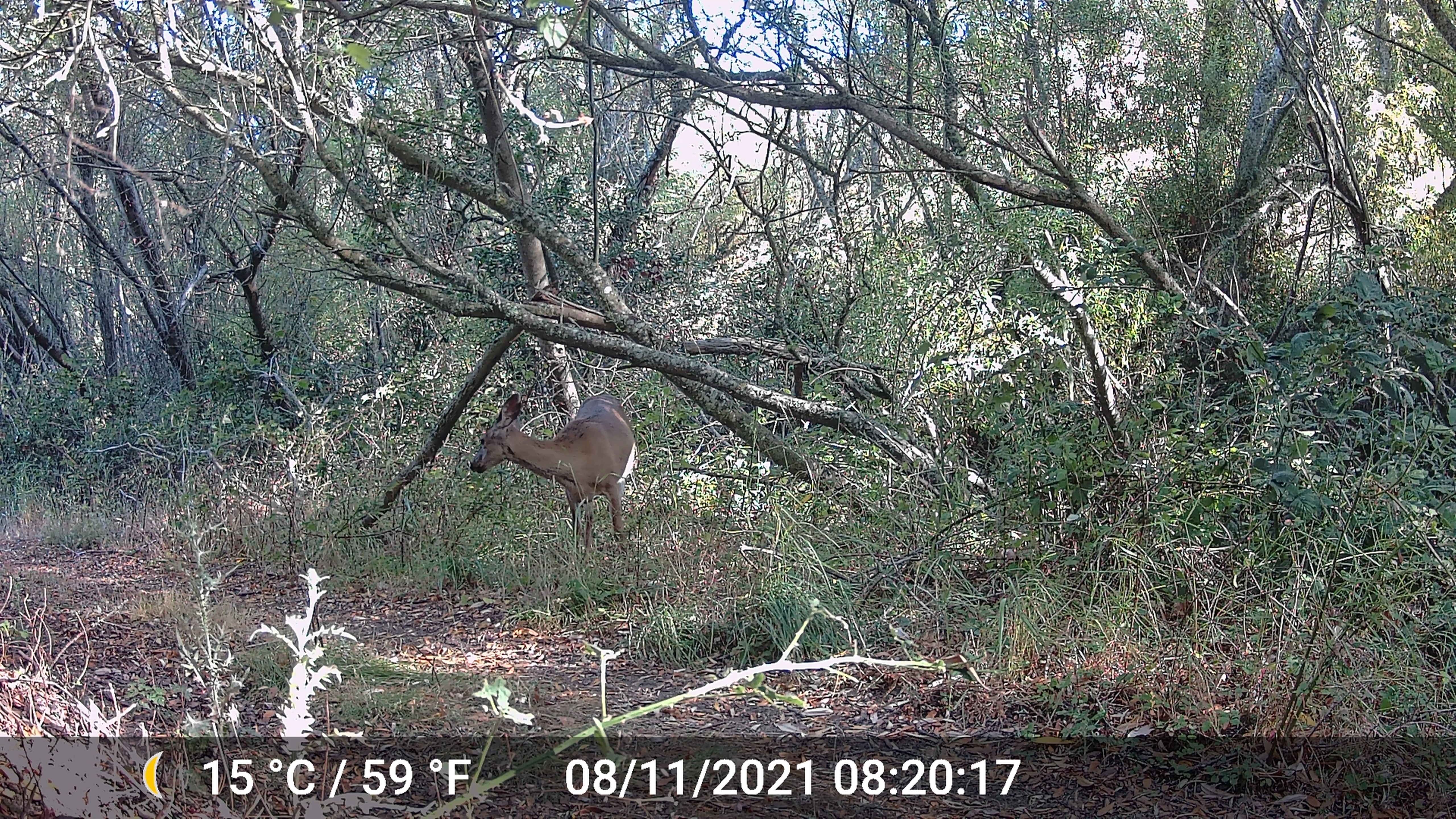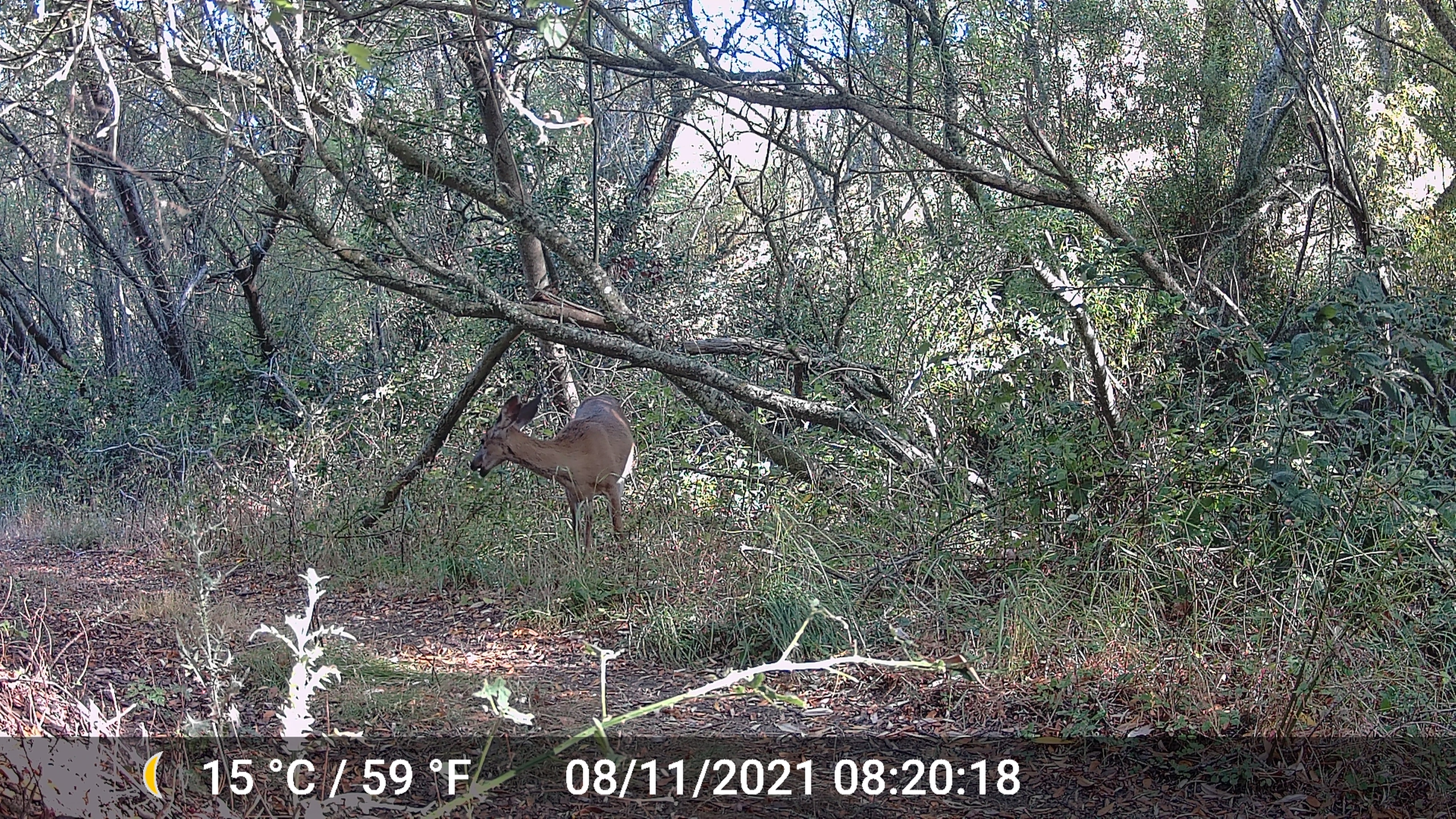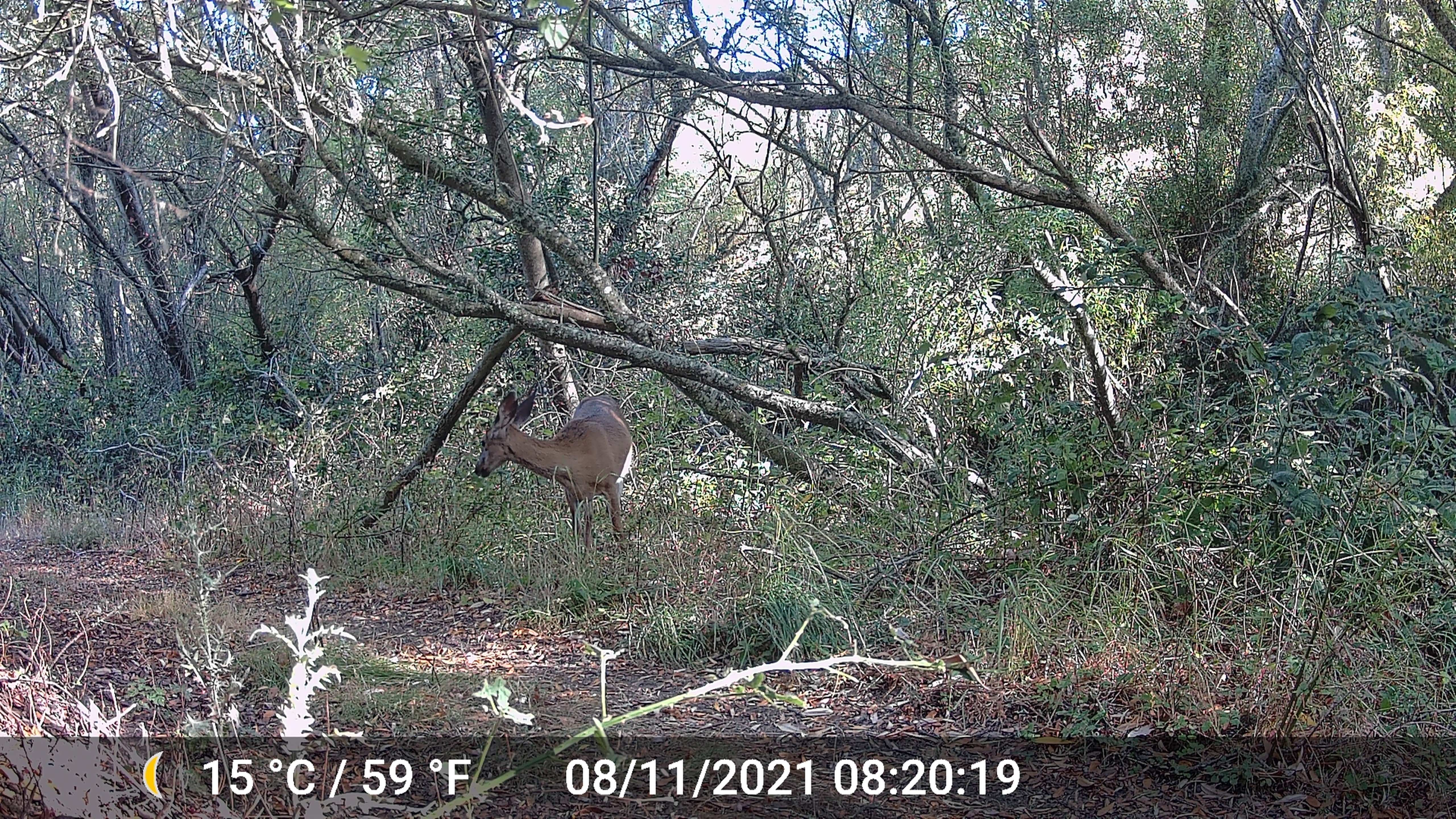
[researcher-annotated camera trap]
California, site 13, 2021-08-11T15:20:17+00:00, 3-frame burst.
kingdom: Animalia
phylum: Chordata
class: Mammalia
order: Artiodactyla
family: Cervidae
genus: Odocoileus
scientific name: Odocoileus hemionus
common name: mule deer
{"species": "mule deer (Odocoileus hemionus)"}